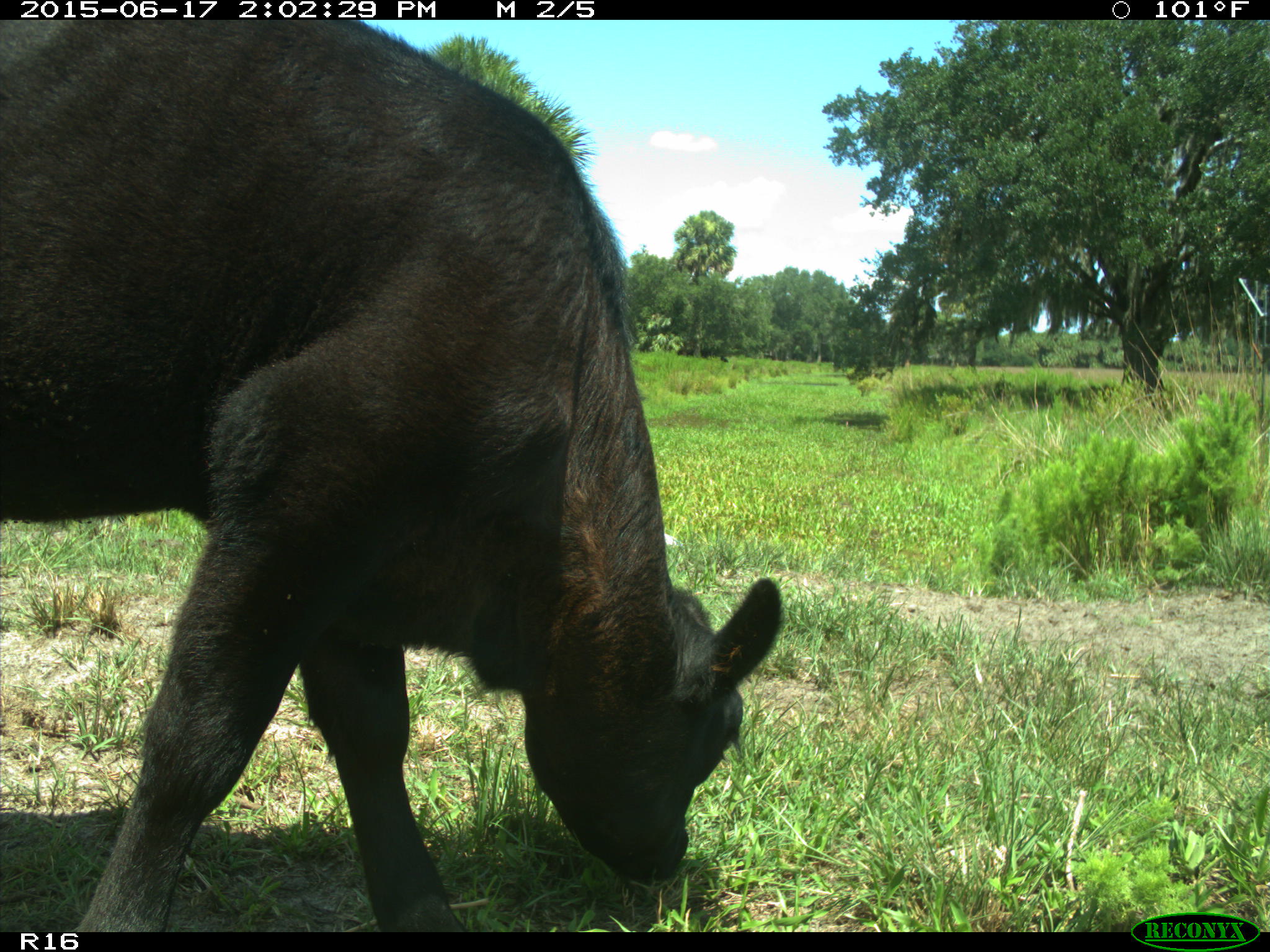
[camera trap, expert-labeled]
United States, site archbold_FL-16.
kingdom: Animalia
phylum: Chordata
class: Mammalia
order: Artiodactyla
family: Bovidae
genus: Bos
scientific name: Bos taurus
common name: domestic cow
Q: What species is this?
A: Bos taurus (domestic cow).